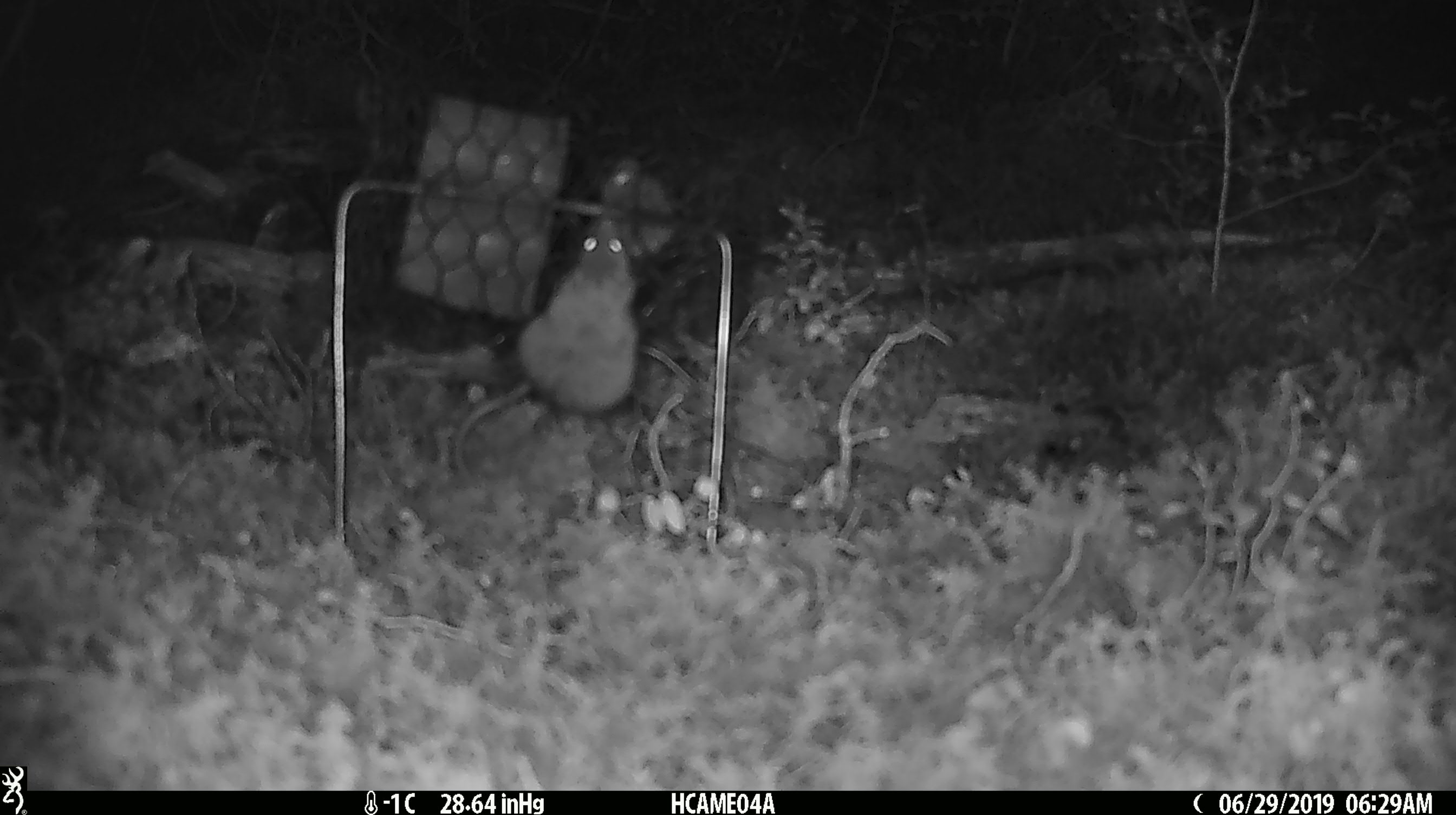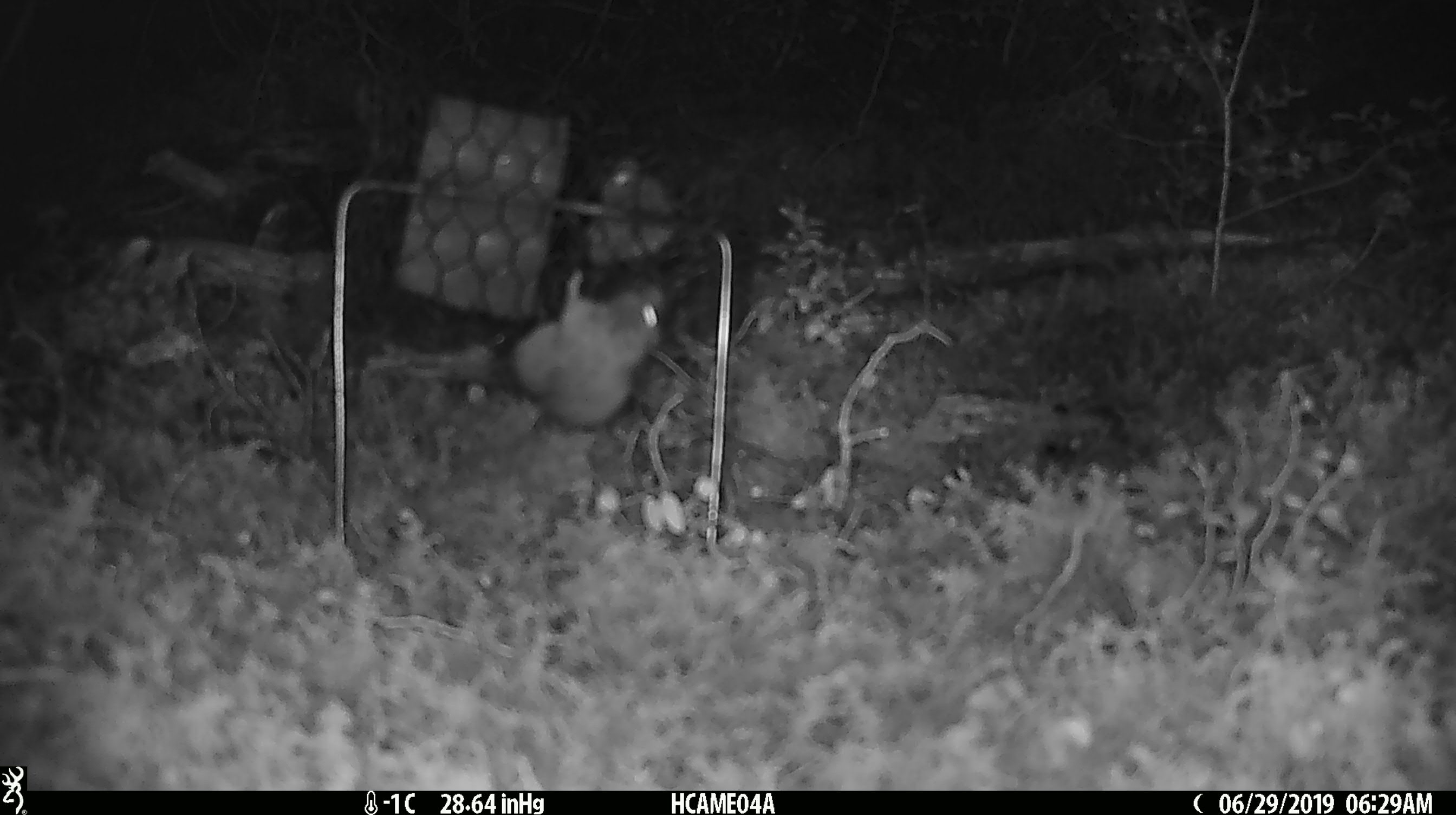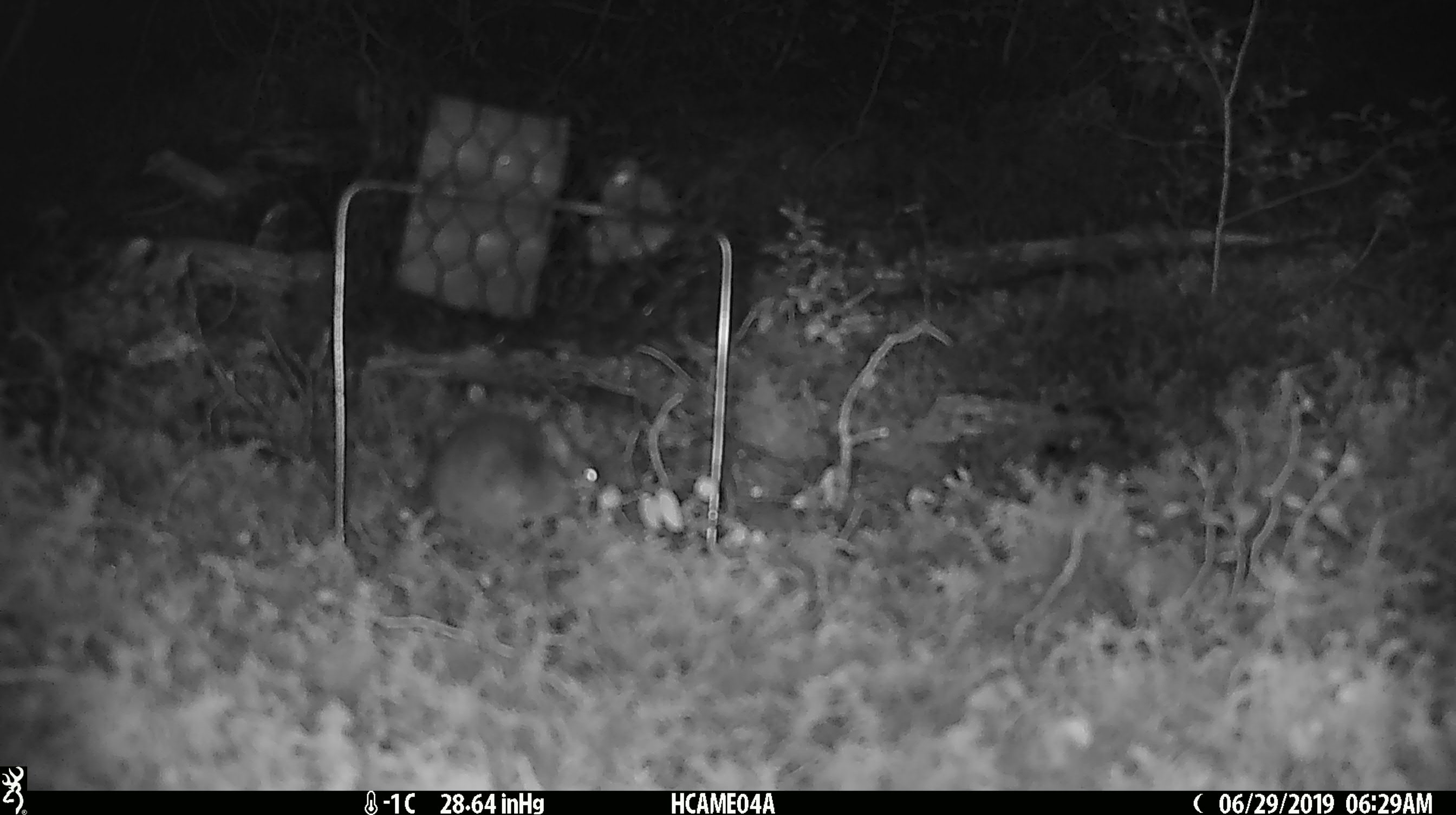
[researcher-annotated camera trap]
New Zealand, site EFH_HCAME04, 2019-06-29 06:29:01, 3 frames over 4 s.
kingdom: Animalia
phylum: Chordata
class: Mammalia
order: Rodentia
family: Muridae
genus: Mus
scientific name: Mus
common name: mouse